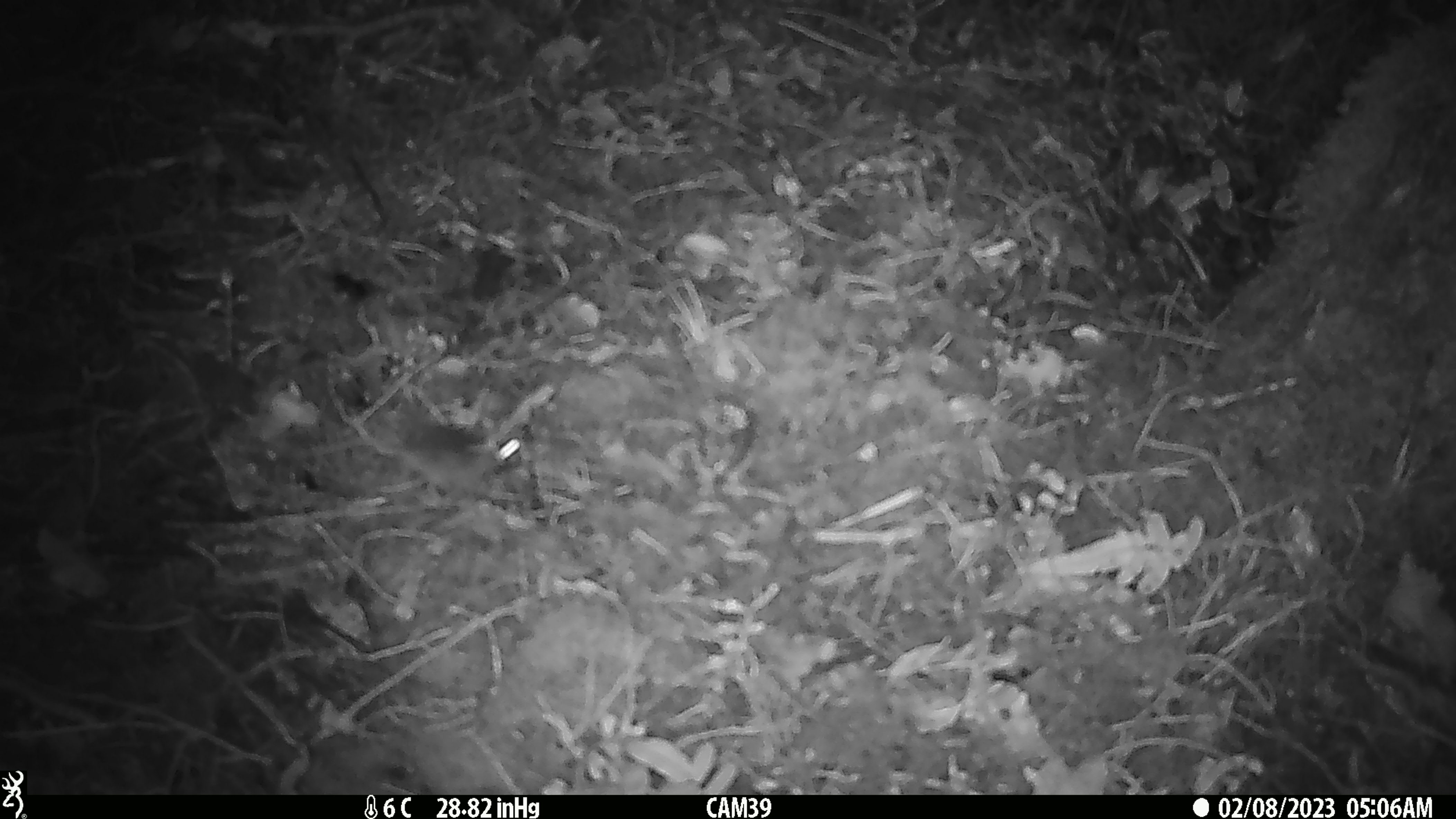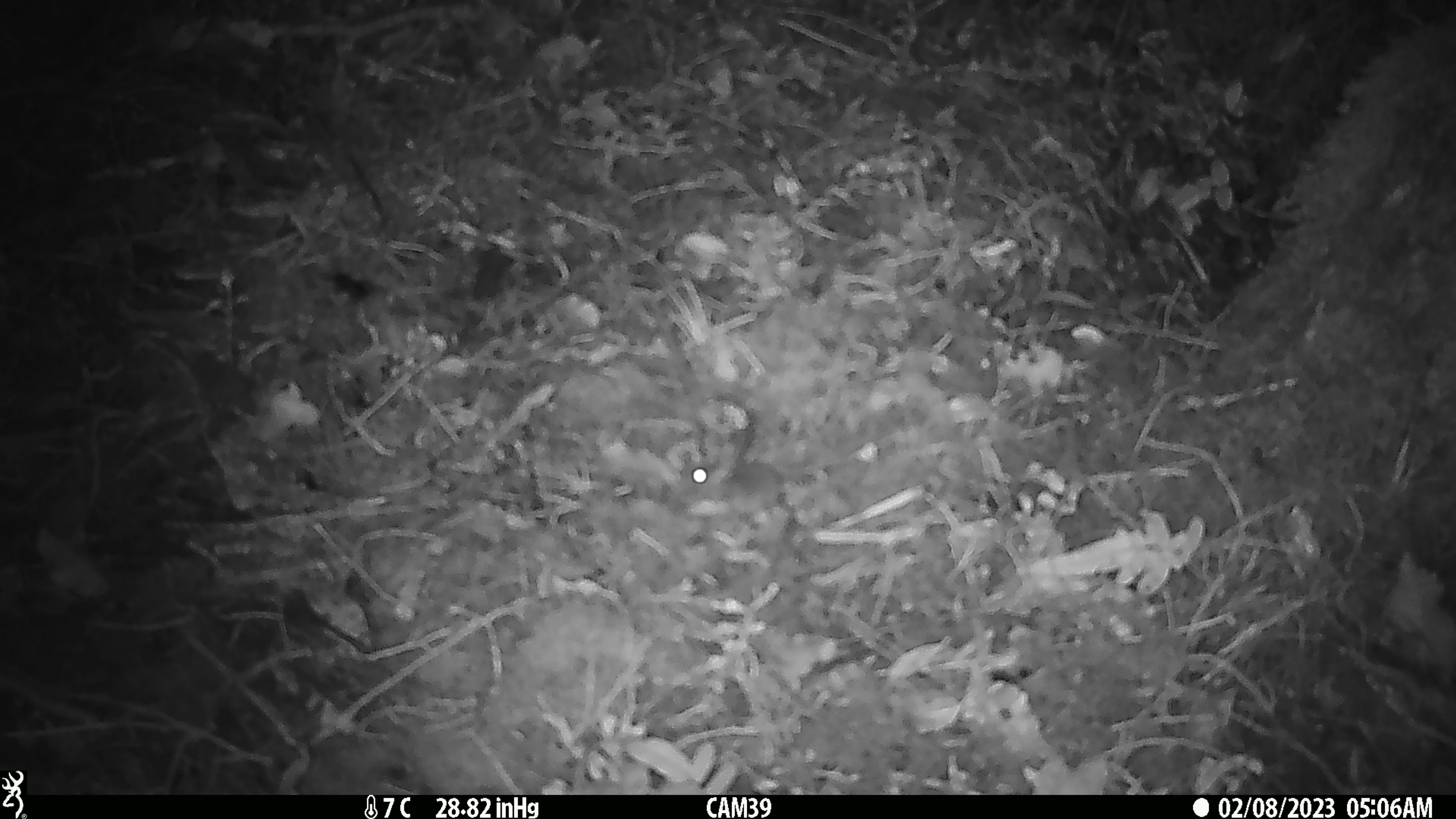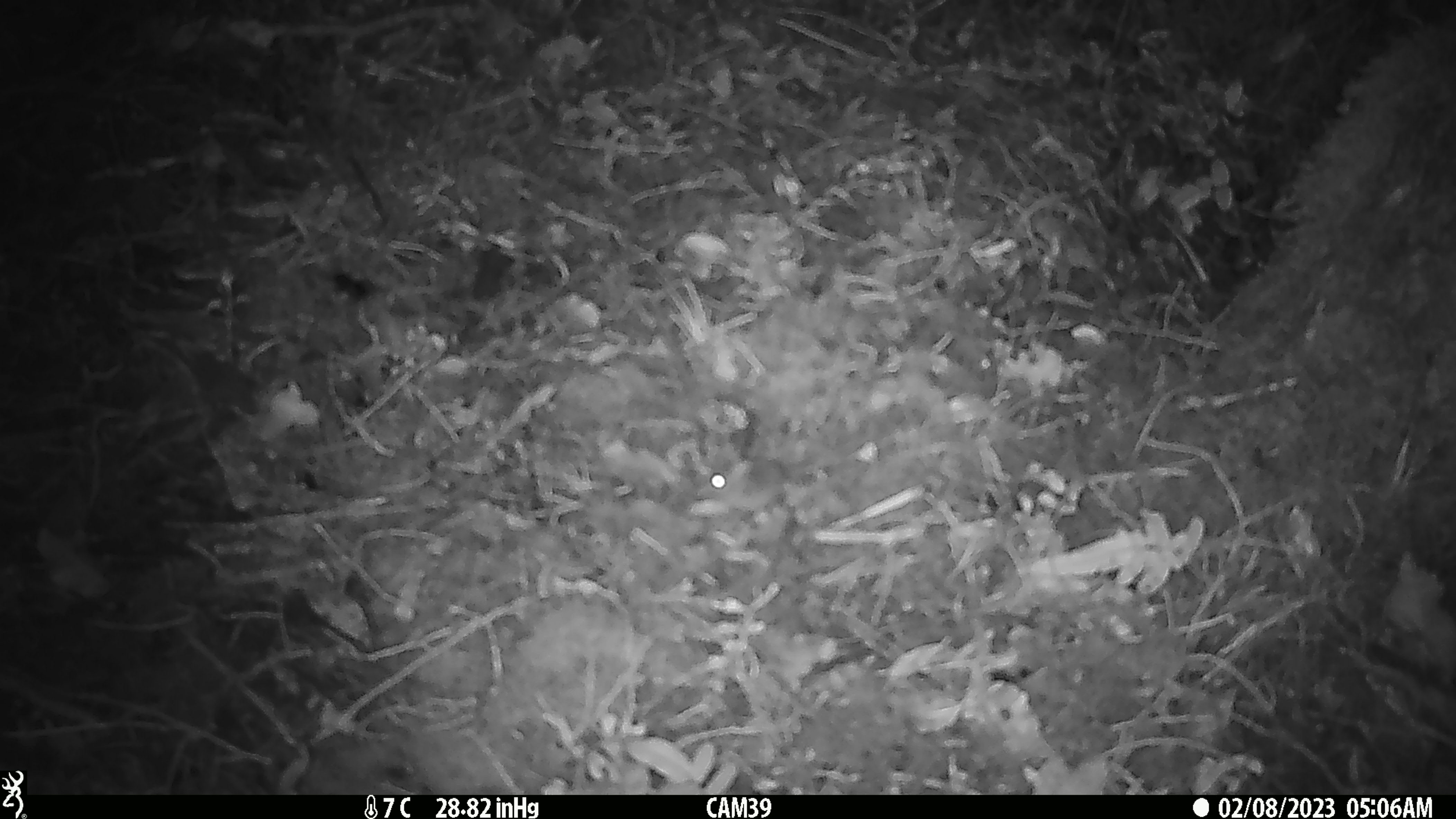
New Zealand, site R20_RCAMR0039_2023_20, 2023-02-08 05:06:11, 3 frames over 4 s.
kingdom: Animalia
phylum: Chordata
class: Mammalia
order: Rodentia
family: Muridae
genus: Mus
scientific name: Mus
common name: mouse